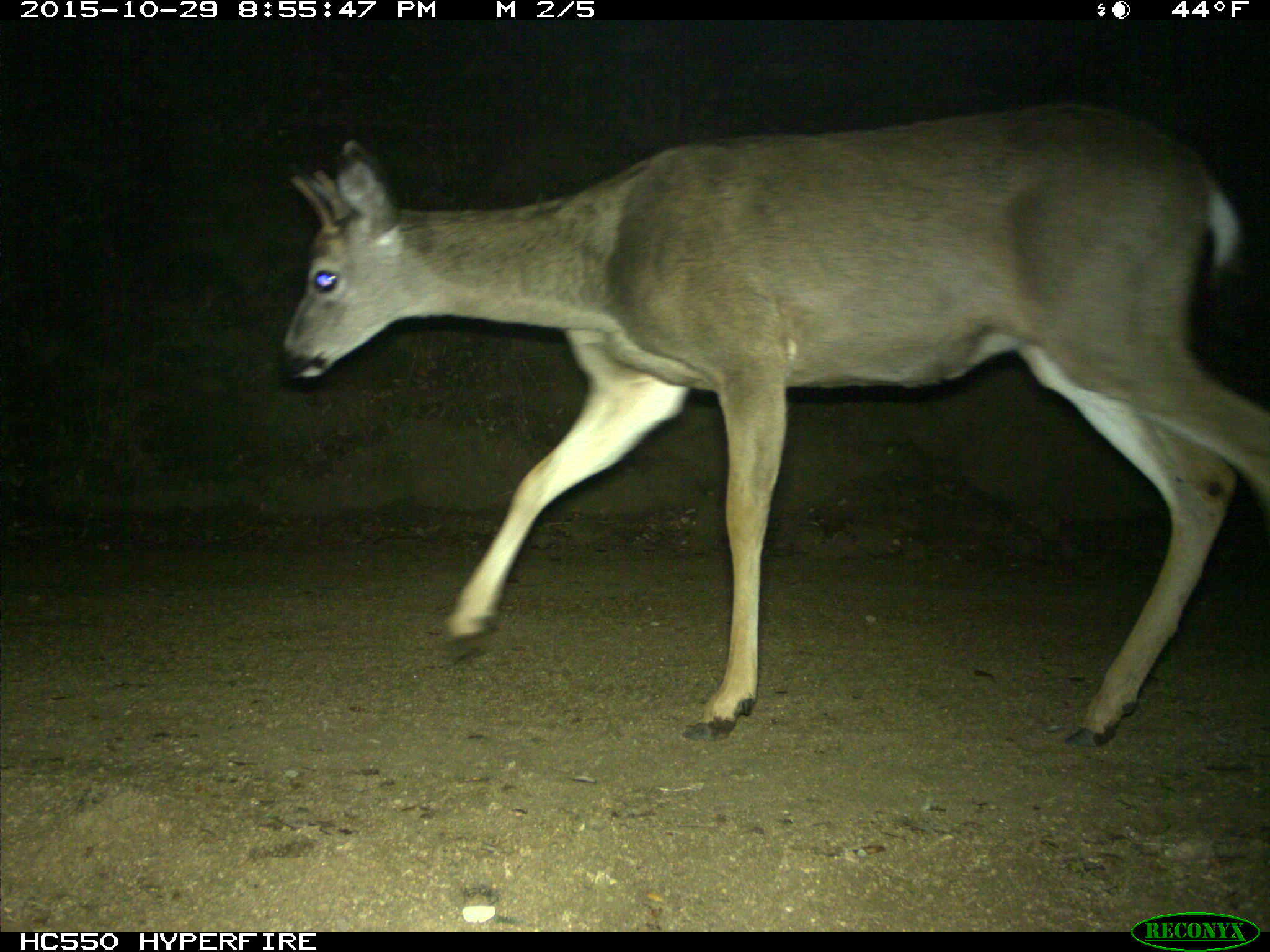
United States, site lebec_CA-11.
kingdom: Animalia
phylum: Chordata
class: Mammalia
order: Artiodactyla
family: Cervidae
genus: Odocoileus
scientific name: Odocoileus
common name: deer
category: unidentified deer